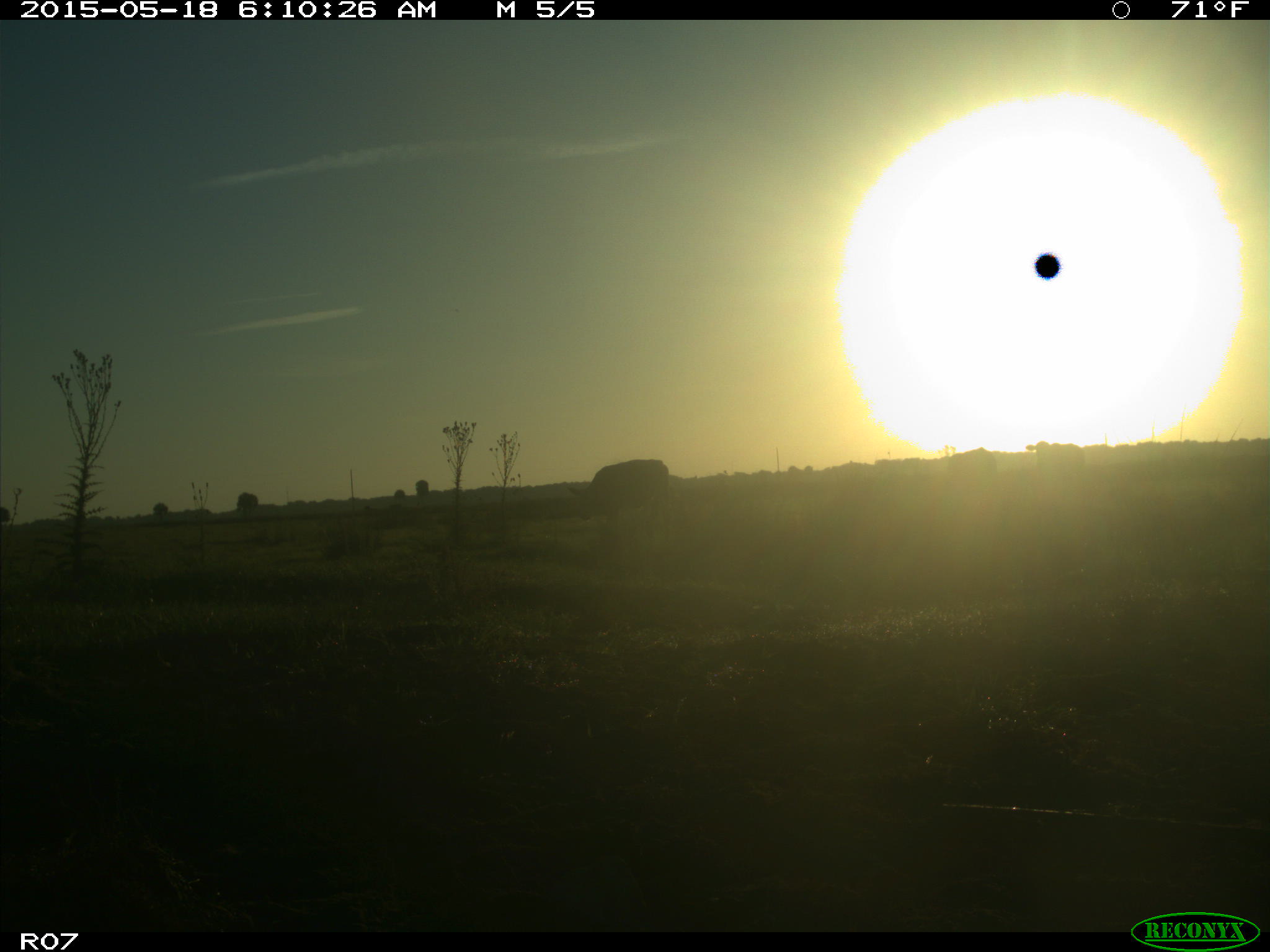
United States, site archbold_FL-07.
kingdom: Animalia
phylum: Chordata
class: Mammalia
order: Artiodactyla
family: Bovidae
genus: Bos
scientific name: Bos taurus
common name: domestic cow